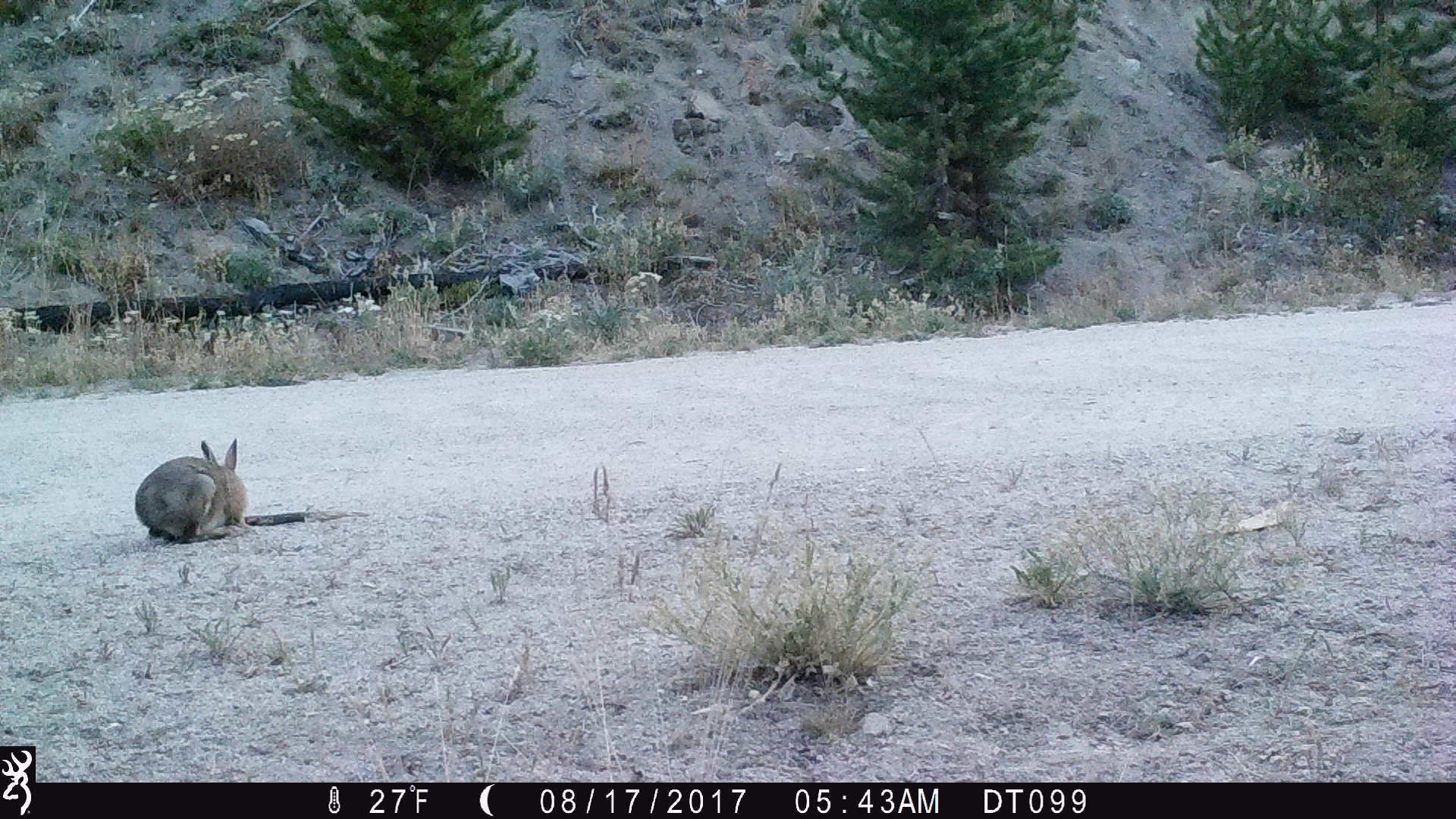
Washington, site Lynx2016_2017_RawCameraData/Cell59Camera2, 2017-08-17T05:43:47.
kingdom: Animalia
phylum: Chordata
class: Mammalia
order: Lagomorpha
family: Leporidae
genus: Lepus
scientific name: Lepus americanus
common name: snowshoe hare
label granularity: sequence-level